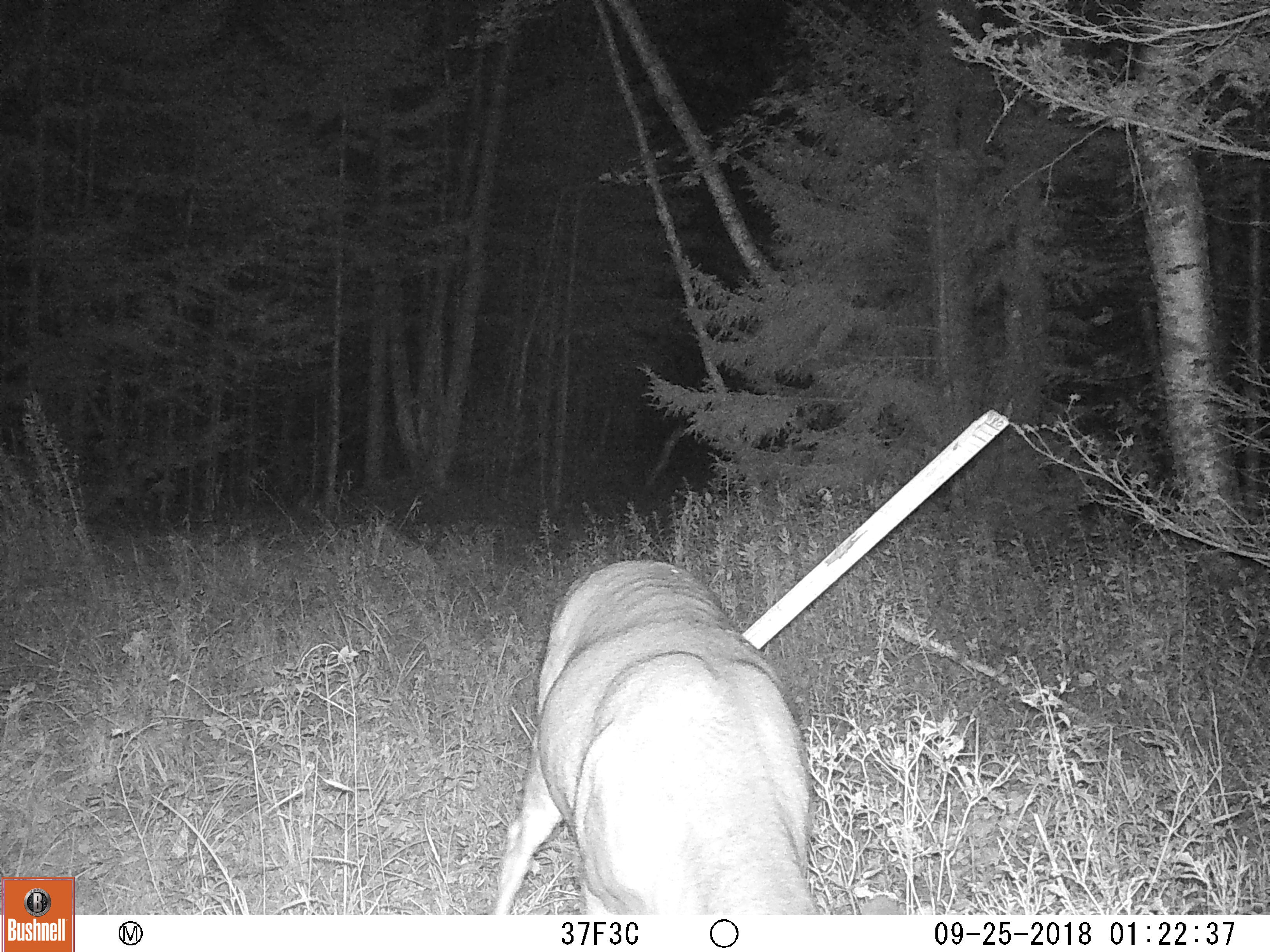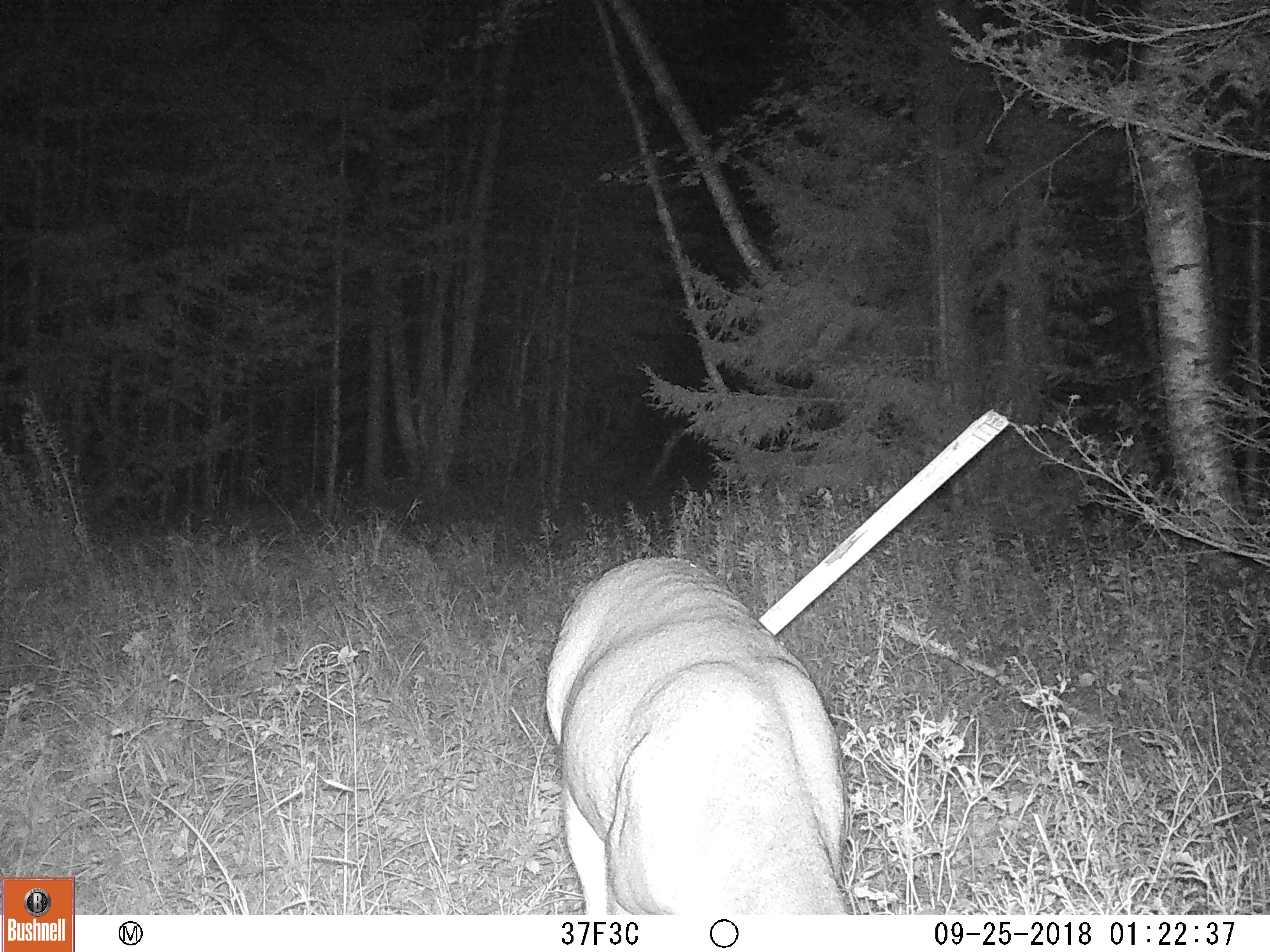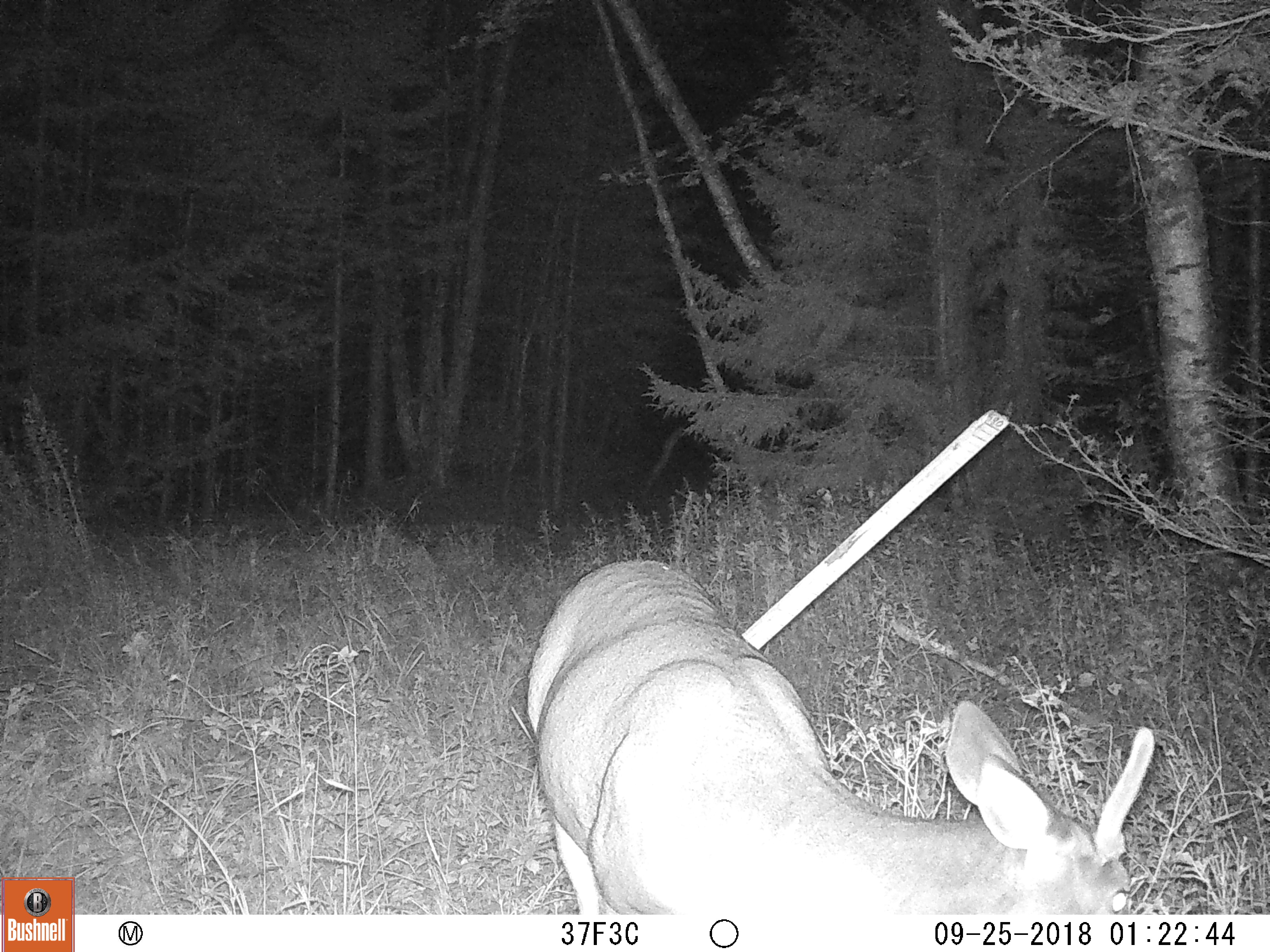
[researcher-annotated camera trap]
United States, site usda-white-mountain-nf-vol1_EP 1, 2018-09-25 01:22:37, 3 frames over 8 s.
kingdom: Animalia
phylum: Chordata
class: Mammalia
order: Artiodactyla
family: Cervidae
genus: Odocoileus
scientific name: Odocoileus virginianus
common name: white-tailed deer